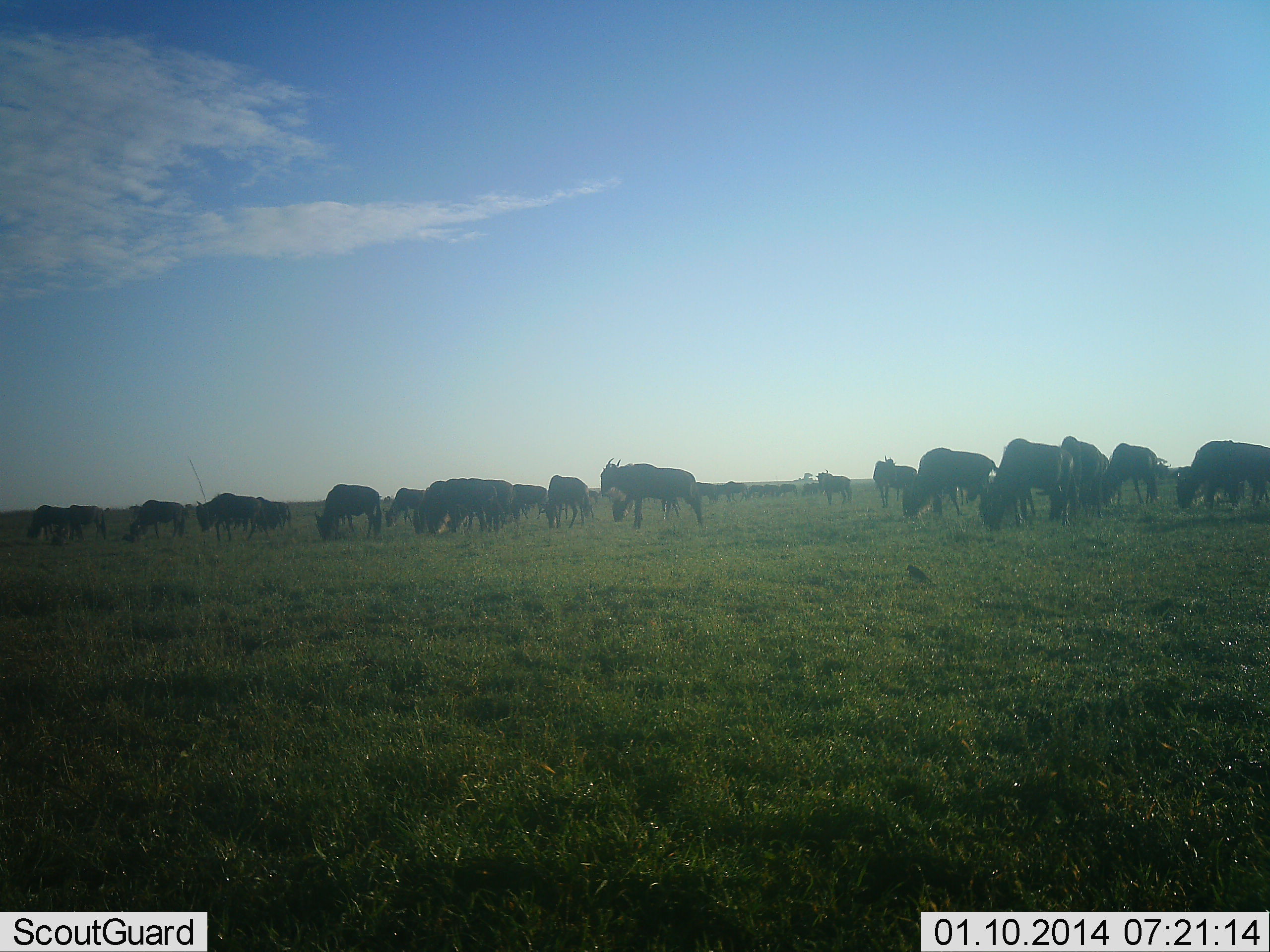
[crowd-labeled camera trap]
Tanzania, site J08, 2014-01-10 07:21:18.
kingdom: Animalia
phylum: Chordata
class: Mammalia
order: Artiodactyla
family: Bovidae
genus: Connochaetes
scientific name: Connochaetes taurinus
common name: blue wildebeest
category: wildebeest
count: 11-50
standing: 60%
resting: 0%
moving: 30%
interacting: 0%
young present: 0%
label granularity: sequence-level